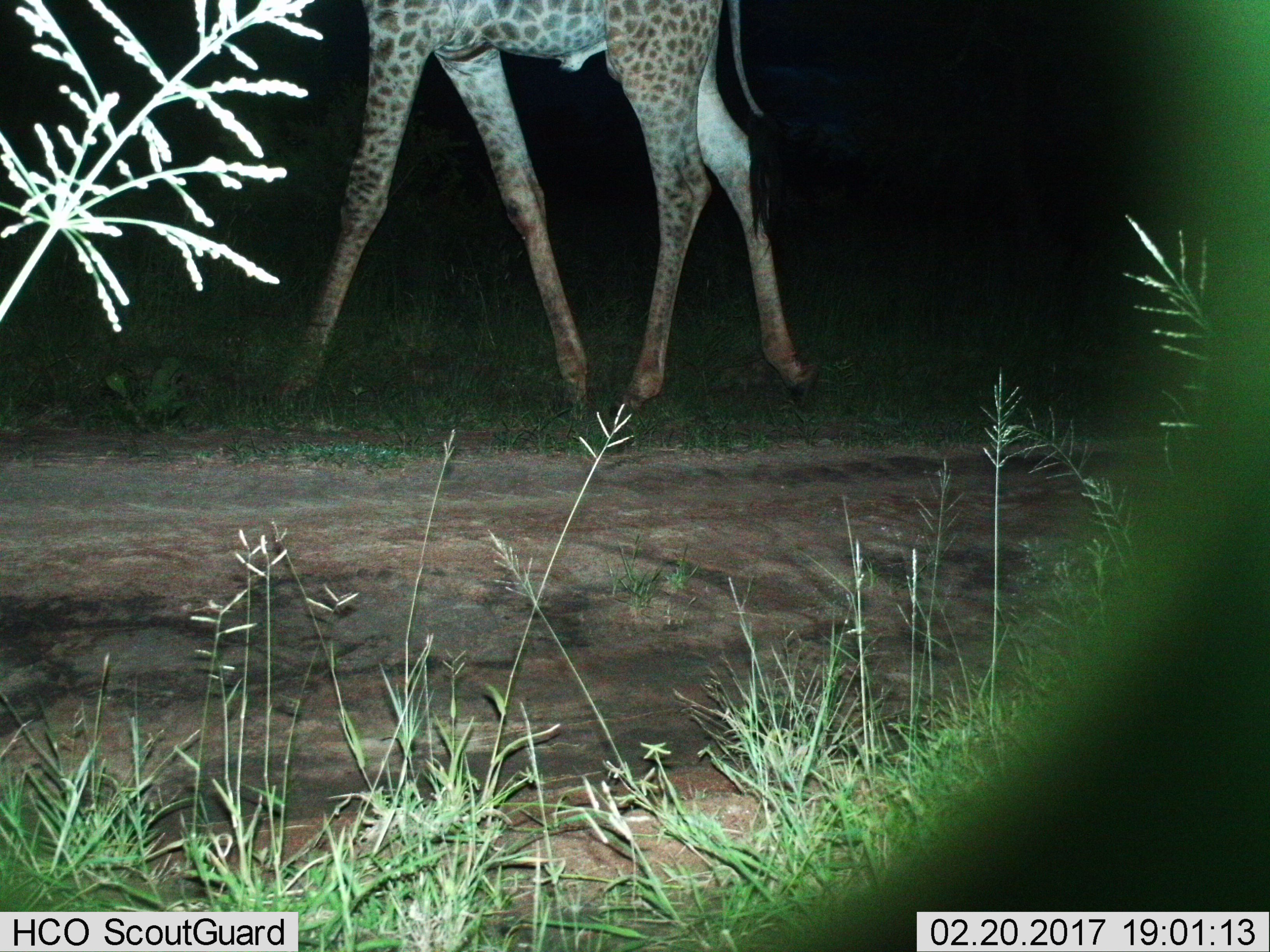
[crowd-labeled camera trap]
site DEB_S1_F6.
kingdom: Animalia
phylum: Chordata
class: Mammalia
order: Artiodactyla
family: Giraffidae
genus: Giraffa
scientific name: Giraffa camelopardalis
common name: giraffe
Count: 1.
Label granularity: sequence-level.